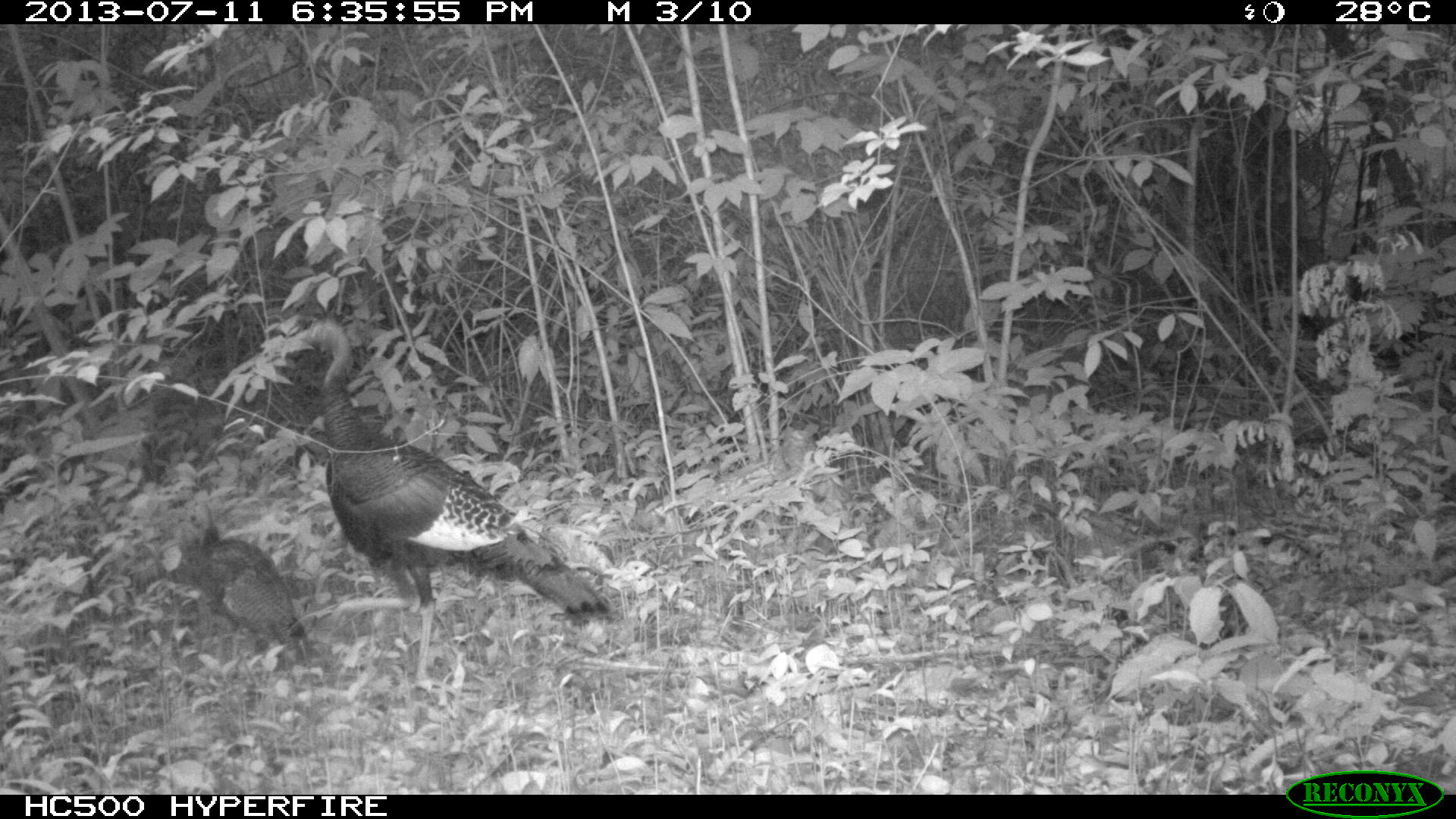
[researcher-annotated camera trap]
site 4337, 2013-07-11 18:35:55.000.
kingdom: Animalia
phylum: Chordata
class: Aves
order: Galliformes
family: Phasianidae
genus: Meleagris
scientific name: Meleagris ocellata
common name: ocellated turkey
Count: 2.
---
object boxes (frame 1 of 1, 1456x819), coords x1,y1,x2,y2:
meleagris ocellata: 296,315,618,696; 187,486,311,666